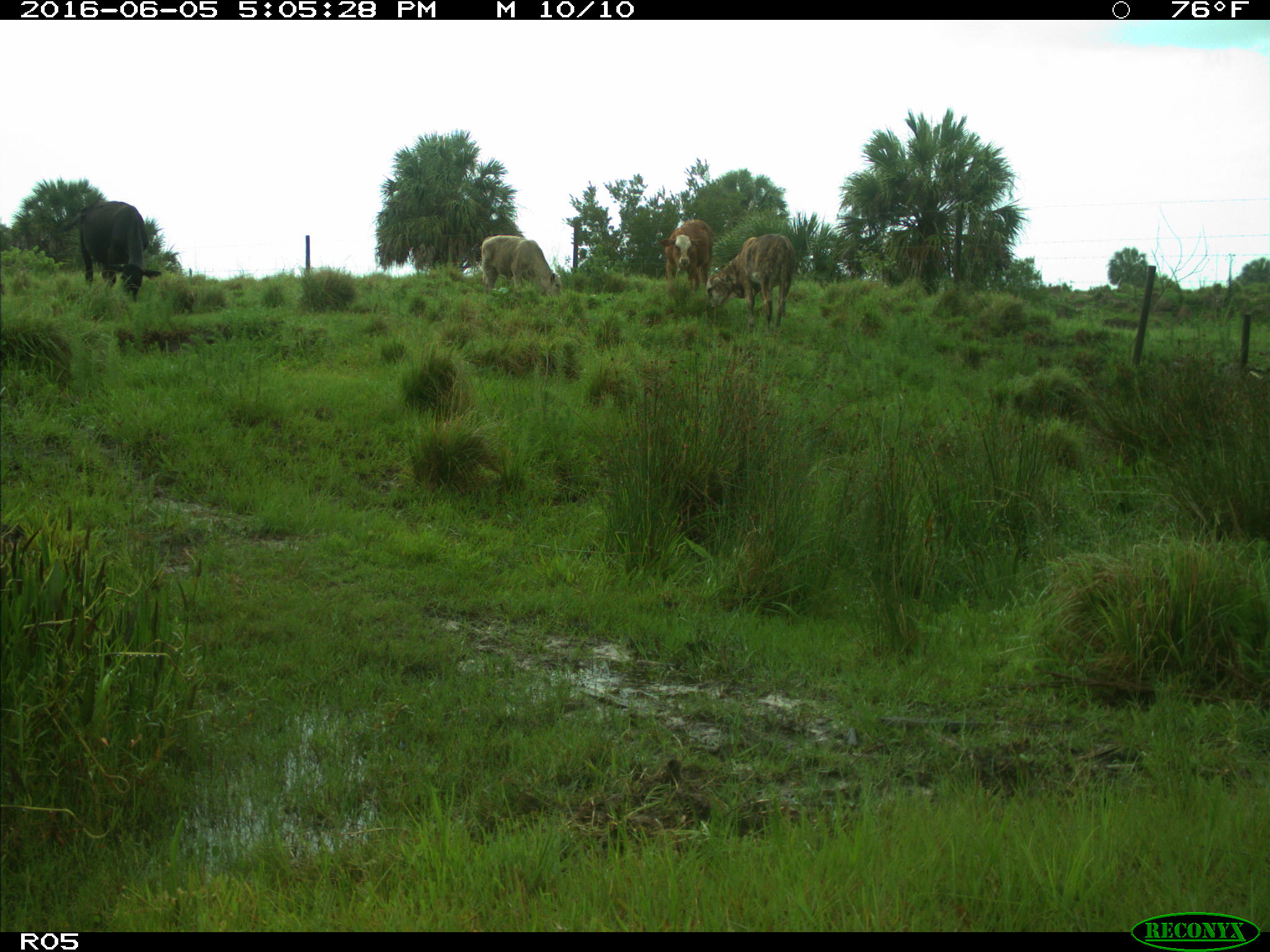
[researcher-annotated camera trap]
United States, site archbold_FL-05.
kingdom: Animalia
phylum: Chordata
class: Mammalia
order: Artiodactyla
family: Bovidae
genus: Bos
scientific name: Bos taurus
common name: domestic cow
Bos taurus (domestic cow).